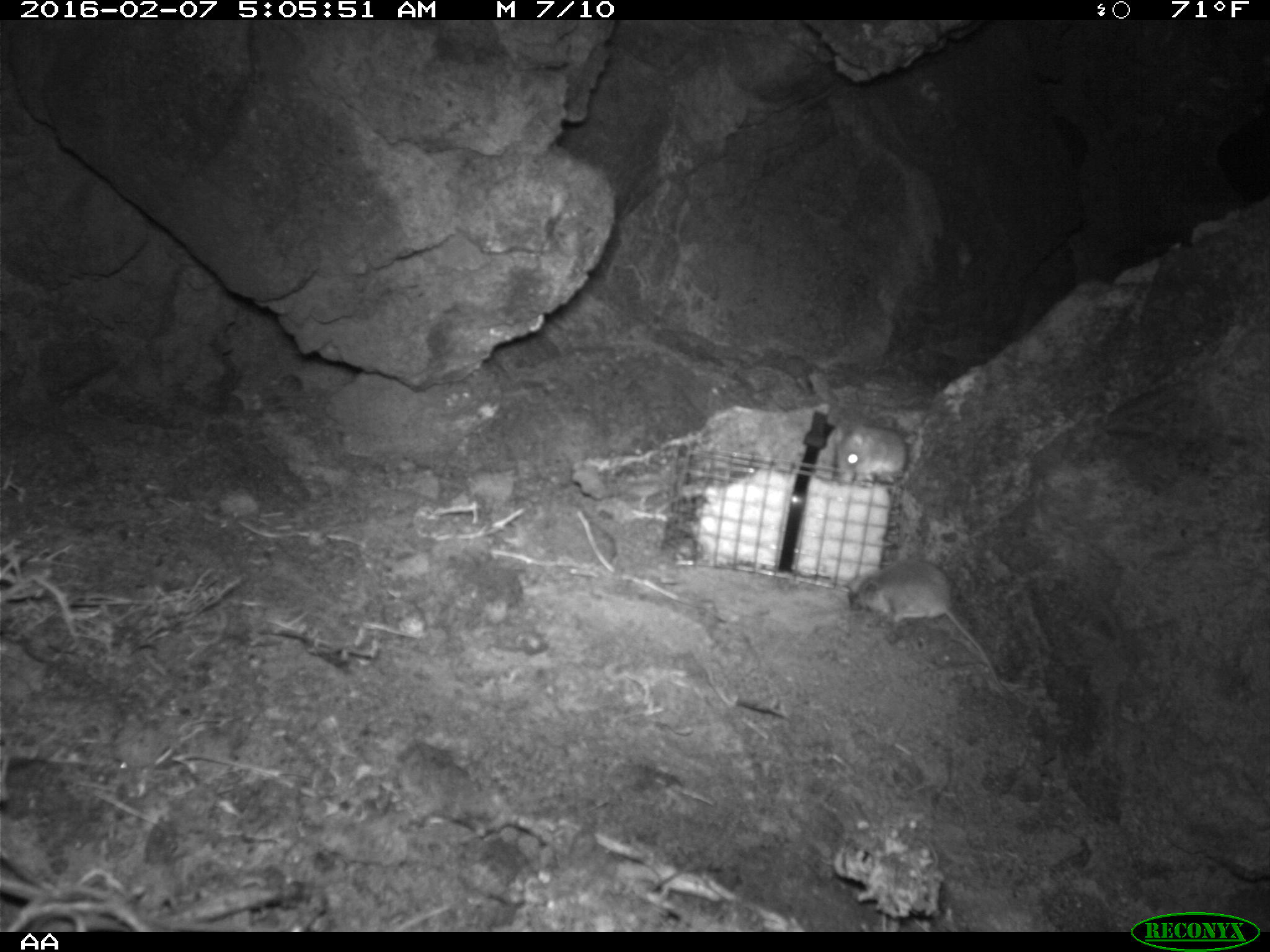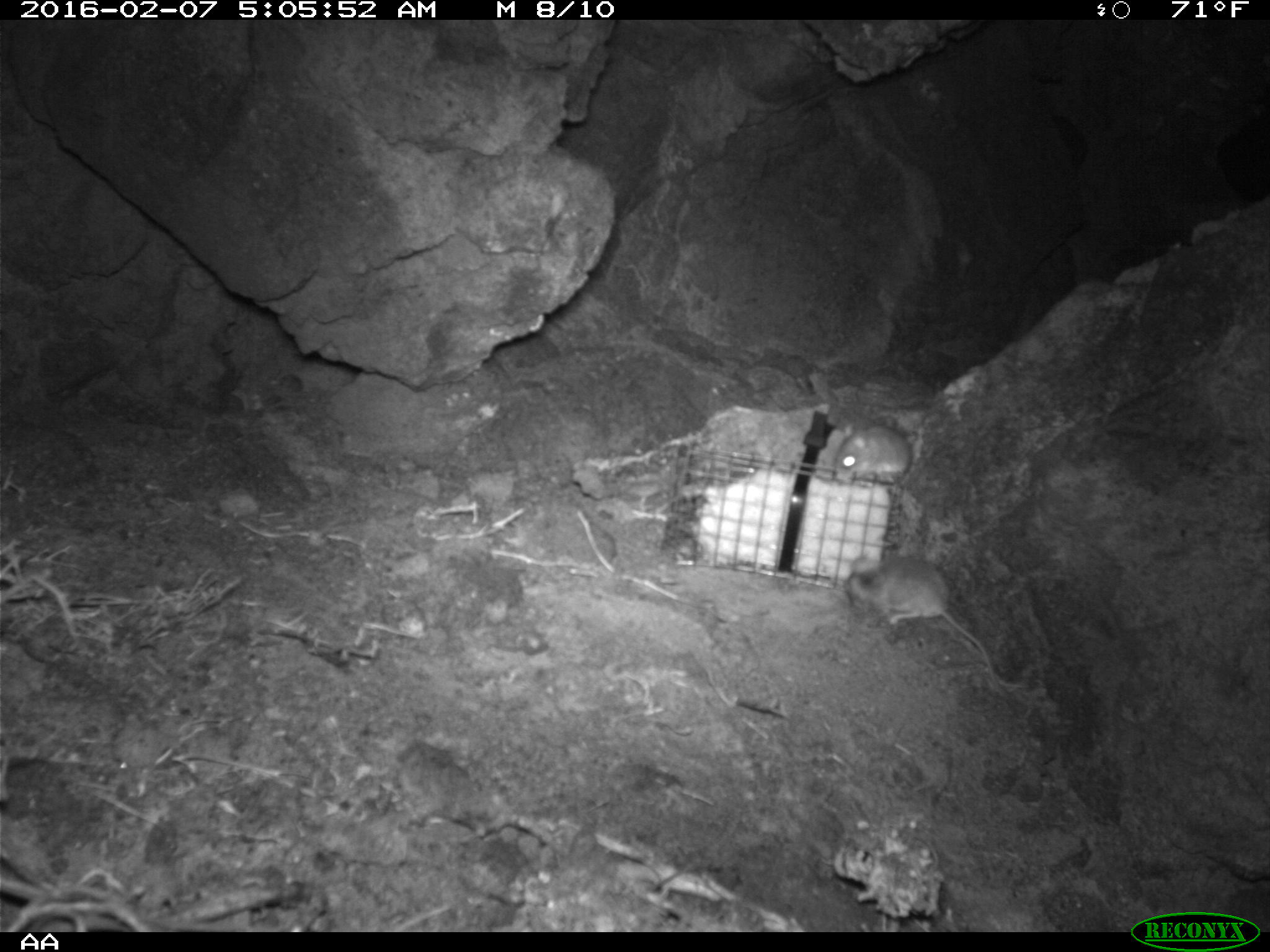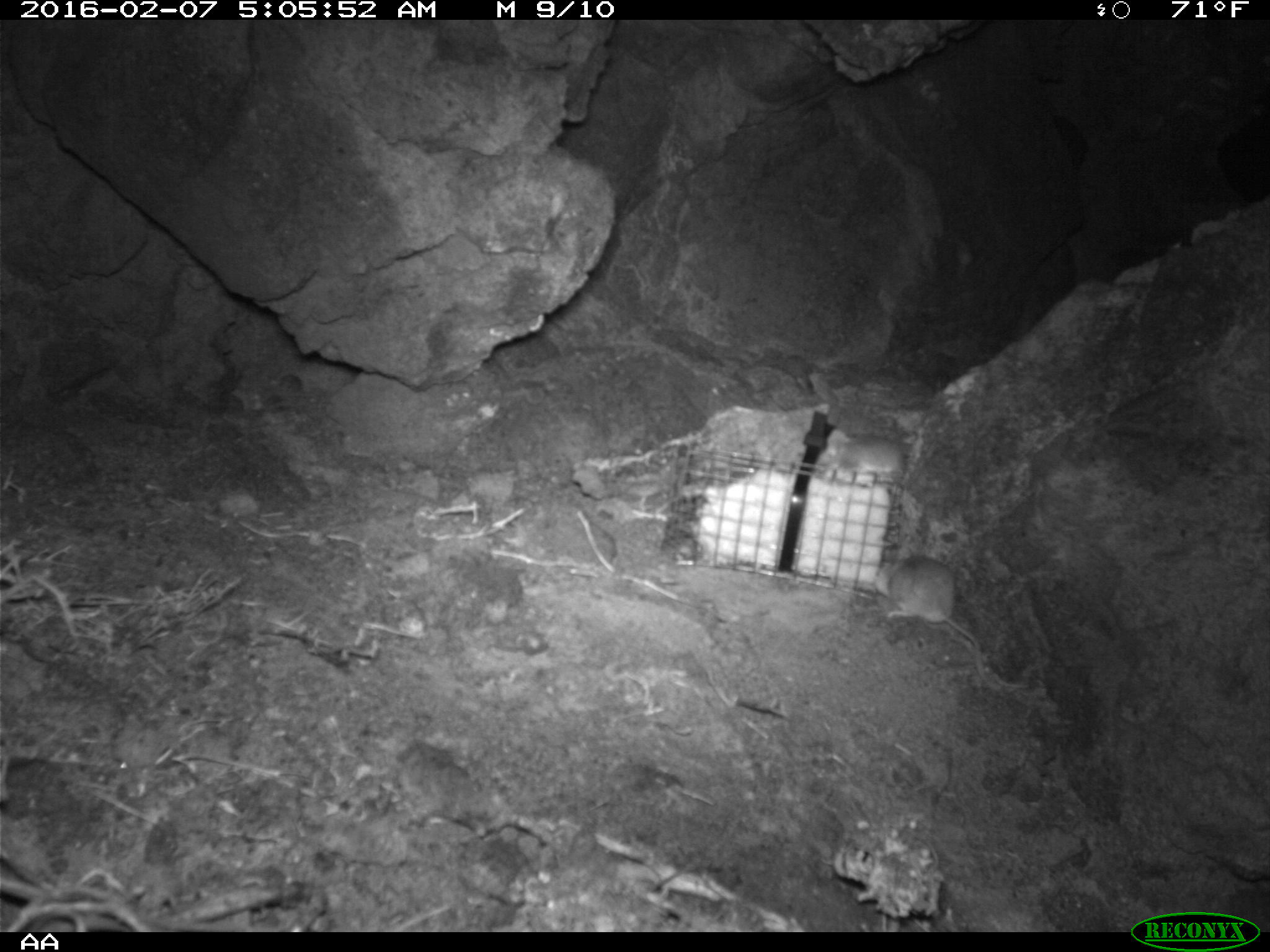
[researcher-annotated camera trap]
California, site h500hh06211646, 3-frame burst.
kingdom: Animalia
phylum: Chordata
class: Mammalia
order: Rodentia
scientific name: Rodentia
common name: rodent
Rodent (Rodentia).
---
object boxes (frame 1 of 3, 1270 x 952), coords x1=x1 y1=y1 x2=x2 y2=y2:
rodent: x1=845 y1=557 x2=1010 y2=695; x1=831 y1=424 x2=907 y2=485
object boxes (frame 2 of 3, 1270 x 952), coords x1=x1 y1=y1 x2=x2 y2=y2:
rodent: x1=843 y1=553 x2=1005 y2=695; x1=831 y1=425 x2=913 y2=486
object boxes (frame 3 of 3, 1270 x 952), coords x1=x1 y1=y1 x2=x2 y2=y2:
rodent: x1=876 y1=555 x2=985 y2=680; x1=827 y1=429 x2=904 y2=483